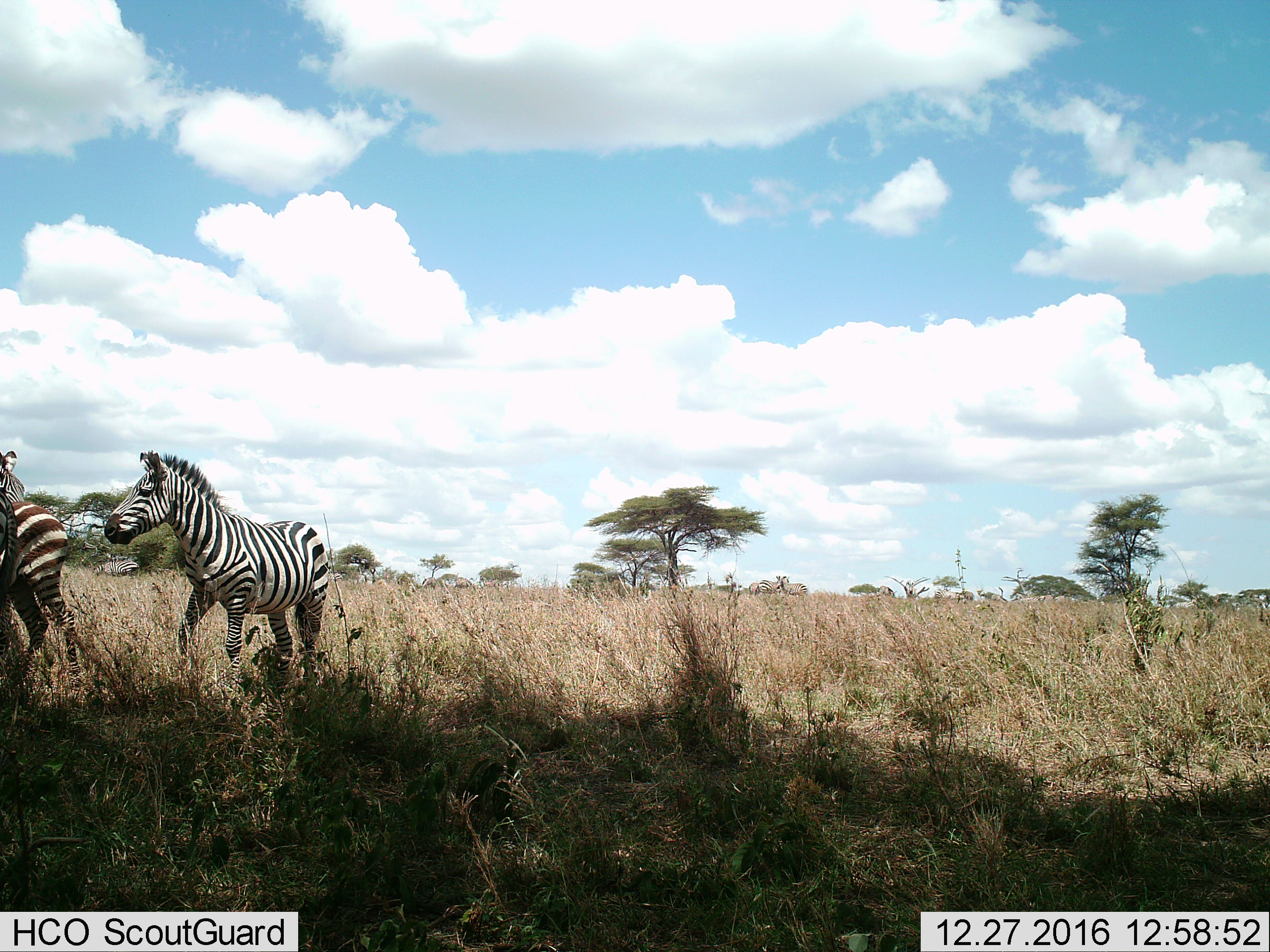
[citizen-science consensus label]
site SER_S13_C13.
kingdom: Animalia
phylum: Chordata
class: Mammalia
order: Perissodactyla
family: Equidae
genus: Equus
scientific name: Equus quagga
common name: plains zebra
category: zebraplains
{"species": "zebraplains (plains zebra) (Equus quagga)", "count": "7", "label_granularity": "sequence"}